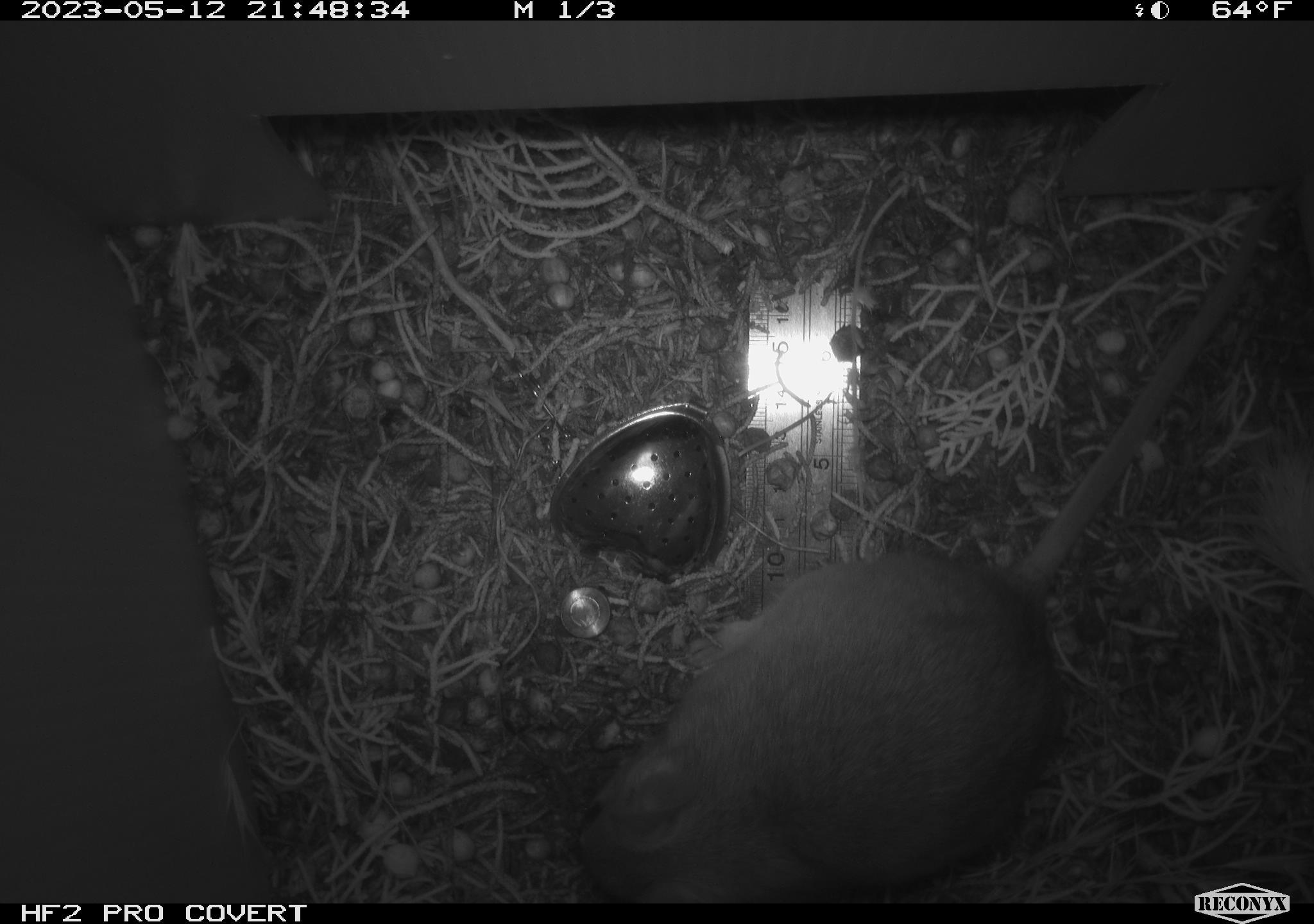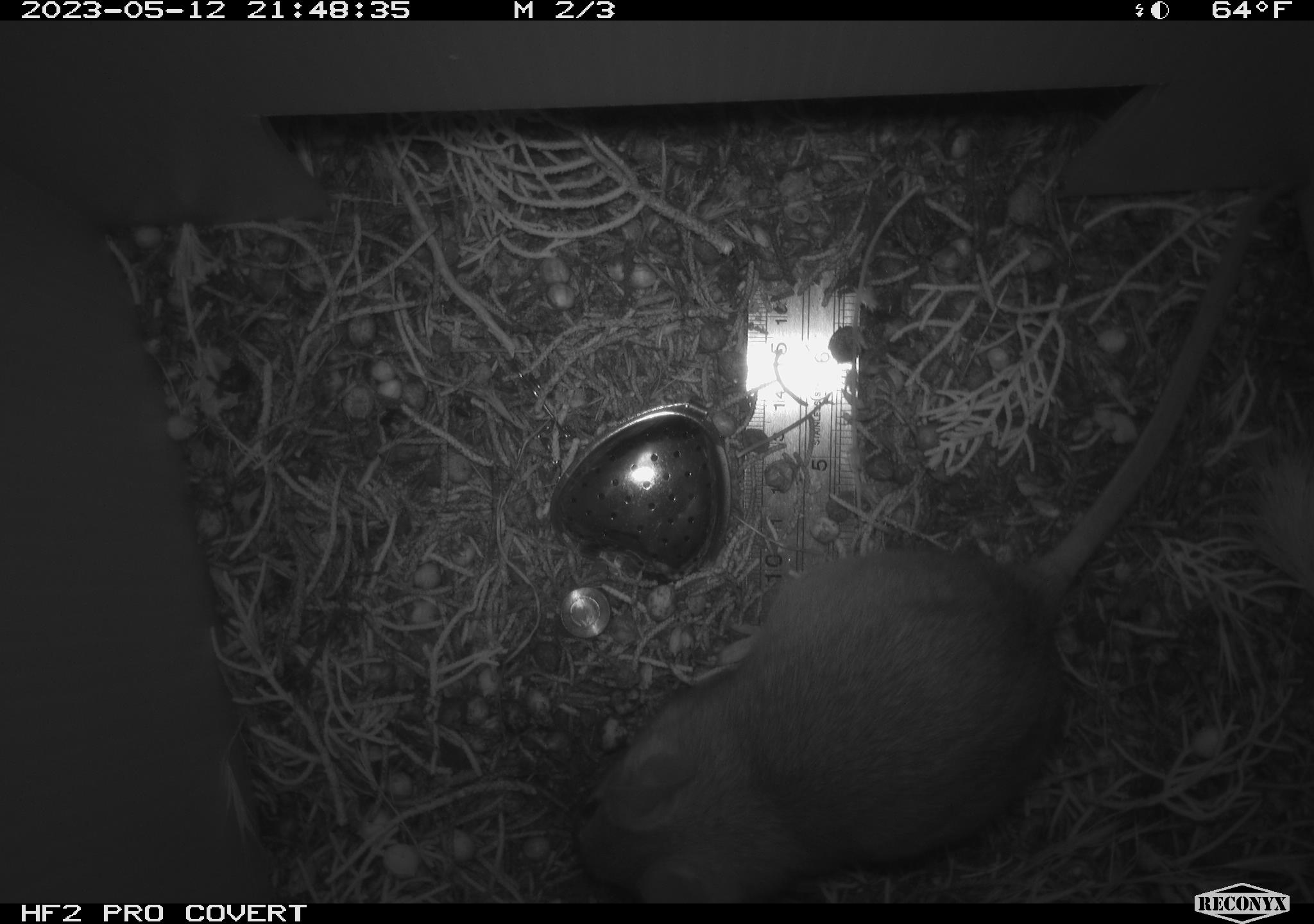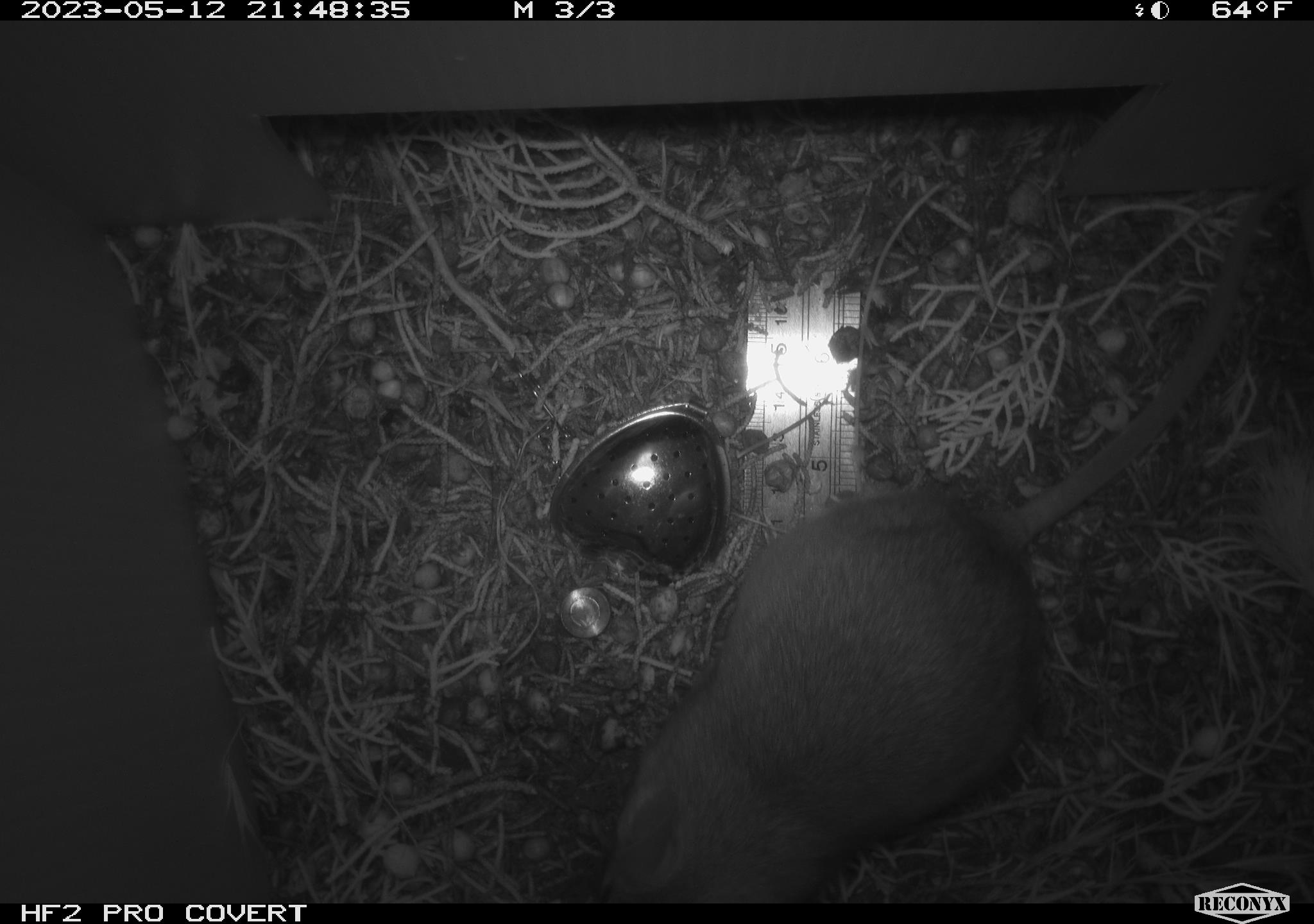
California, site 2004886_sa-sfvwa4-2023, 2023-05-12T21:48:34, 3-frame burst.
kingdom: Animalia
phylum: Chordata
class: Mammalia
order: Rodentia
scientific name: Rodentia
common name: mouse species